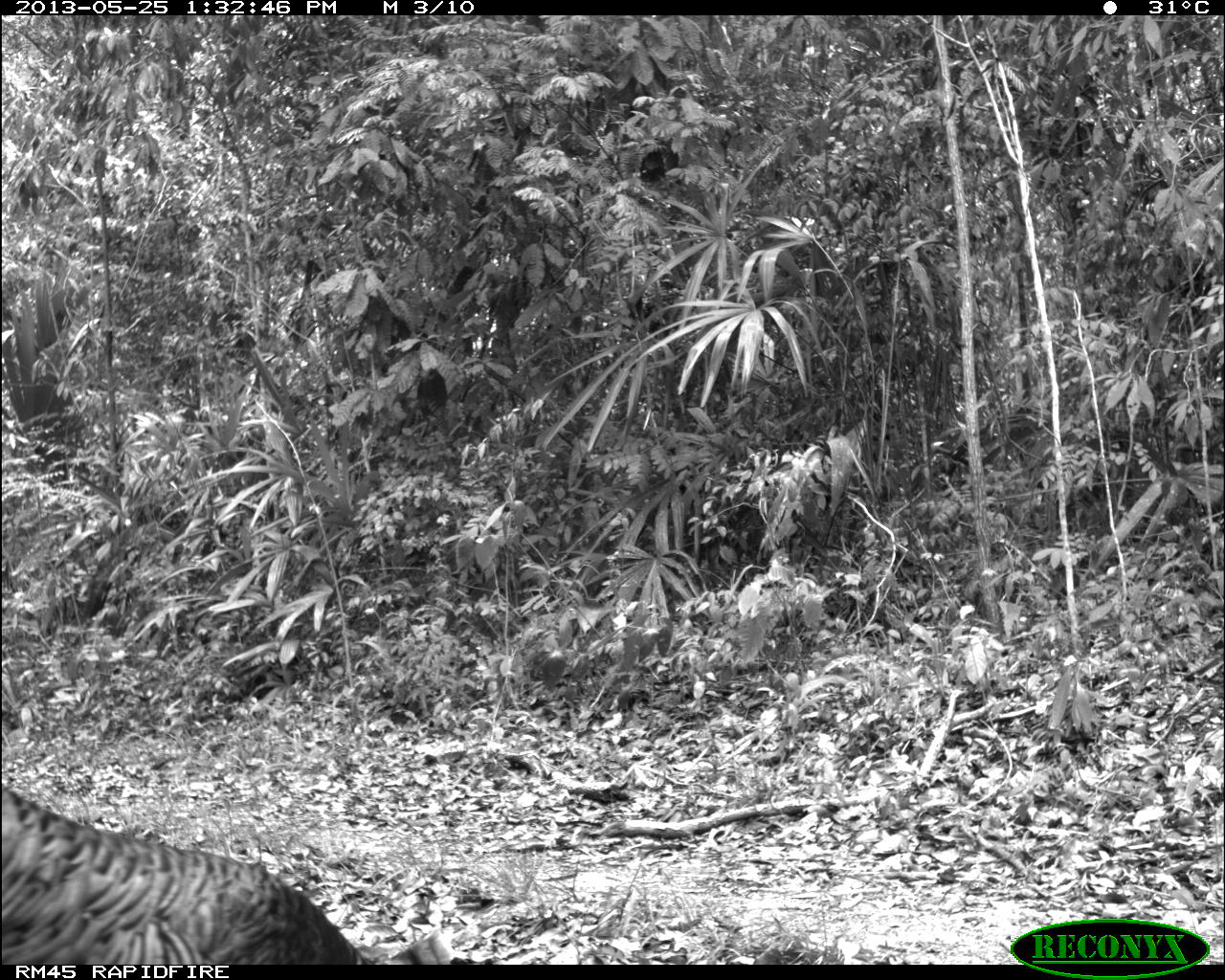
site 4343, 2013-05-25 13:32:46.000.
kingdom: Animalia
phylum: Chordata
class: Aves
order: Galliformes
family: Phasianidae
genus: Meleagris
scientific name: Meleagris ocellata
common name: ocellated turkey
Meleagris ocellata (ocellated turkey), count 1, sex female.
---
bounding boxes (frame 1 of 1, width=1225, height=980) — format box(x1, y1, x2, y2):
meleagris ocellata: box(0, 781, 364, 964)